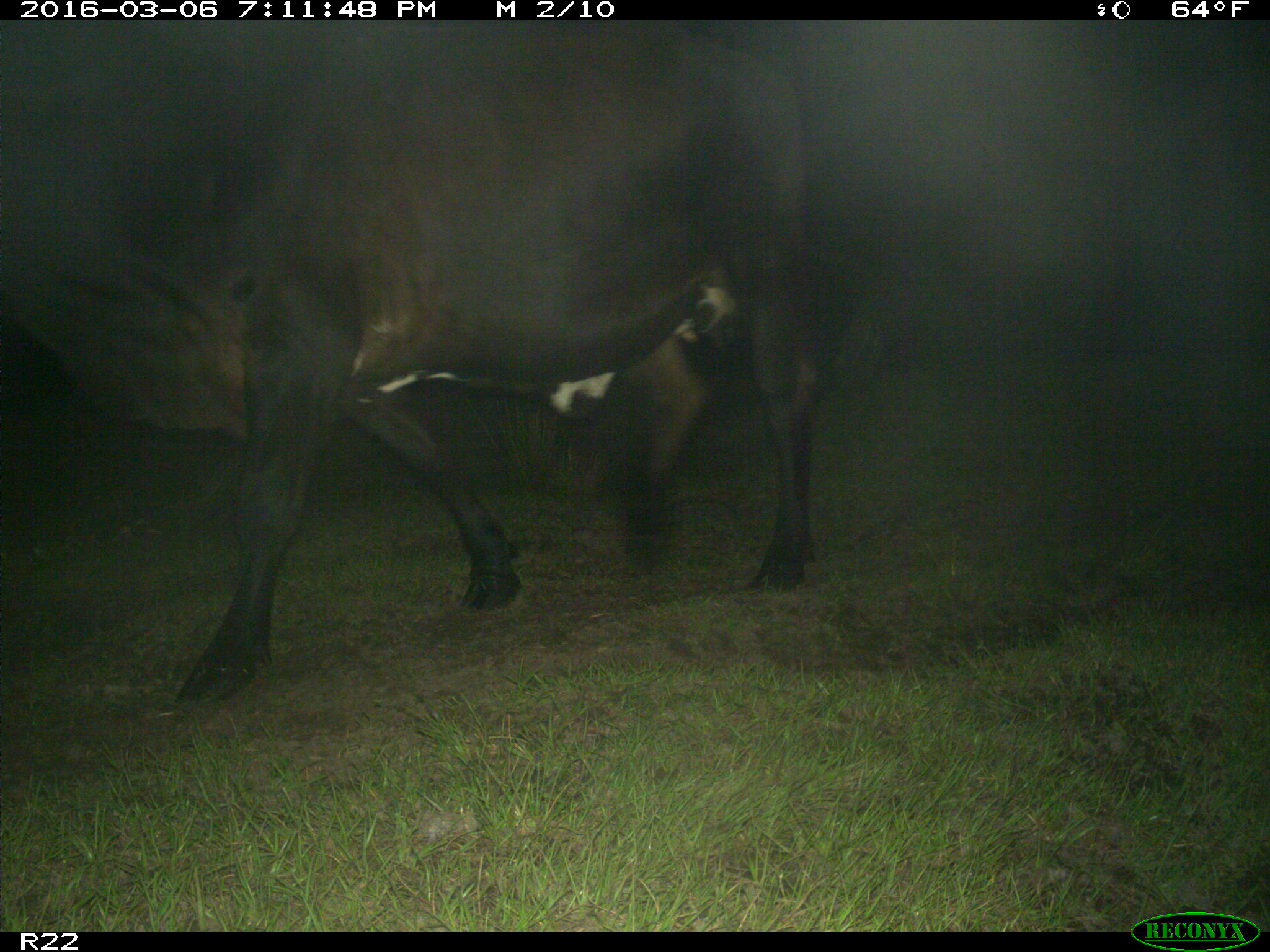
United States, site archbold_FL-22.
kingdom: Animalia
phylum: Chordata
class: Mammalia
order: Artiodactyla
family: Bovidae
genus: Bos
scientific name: Bos taurus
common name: domestic cow